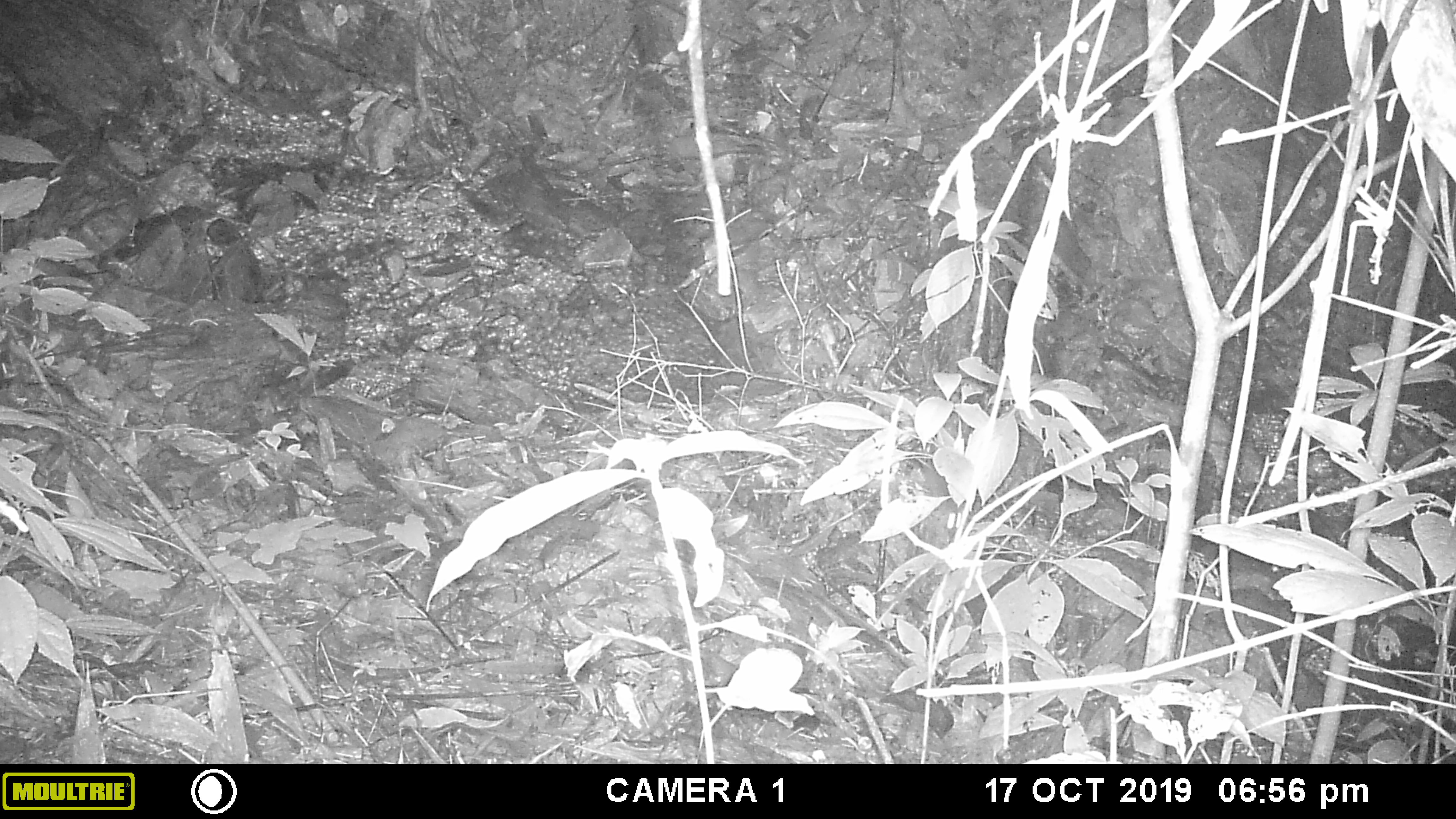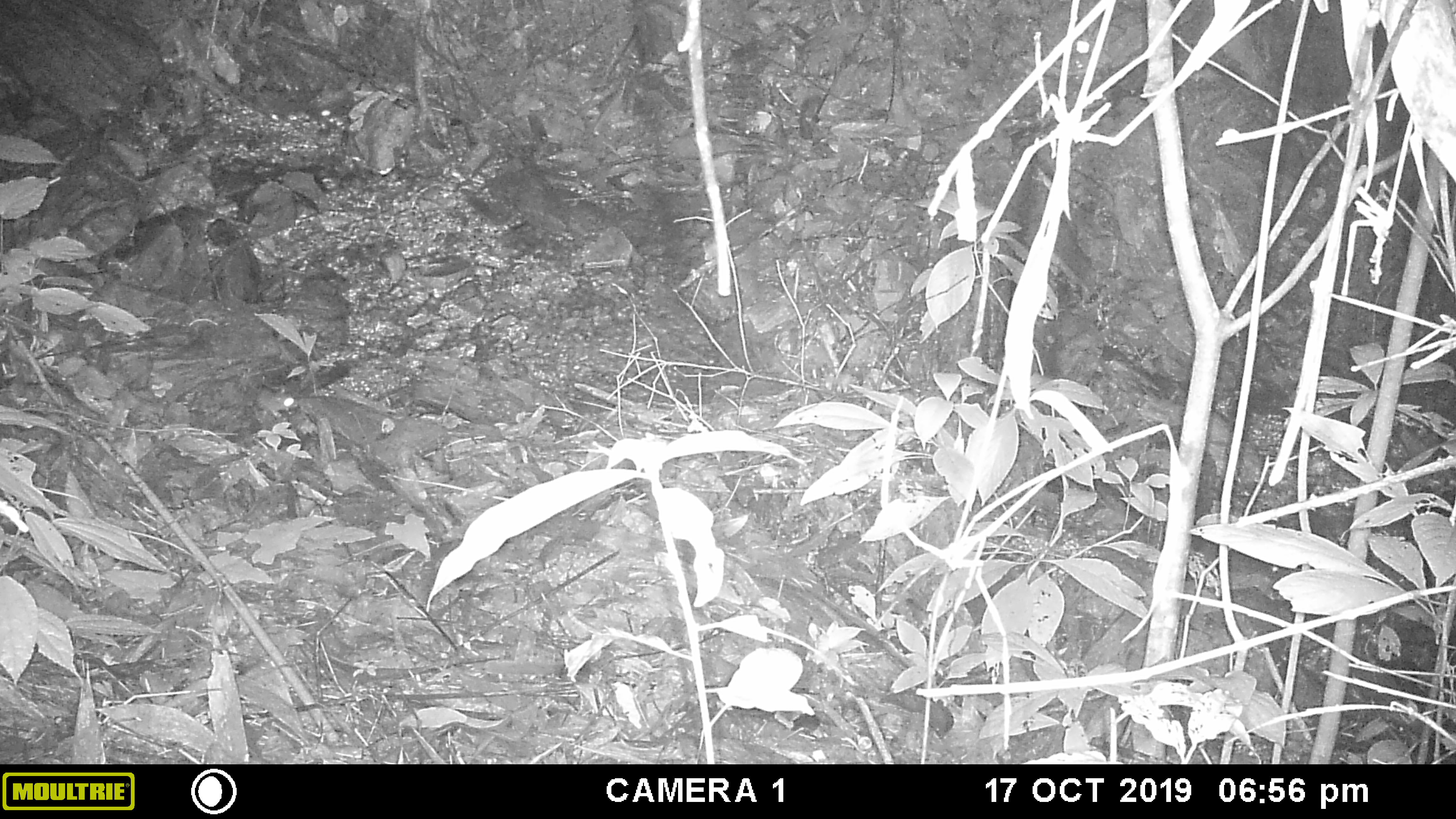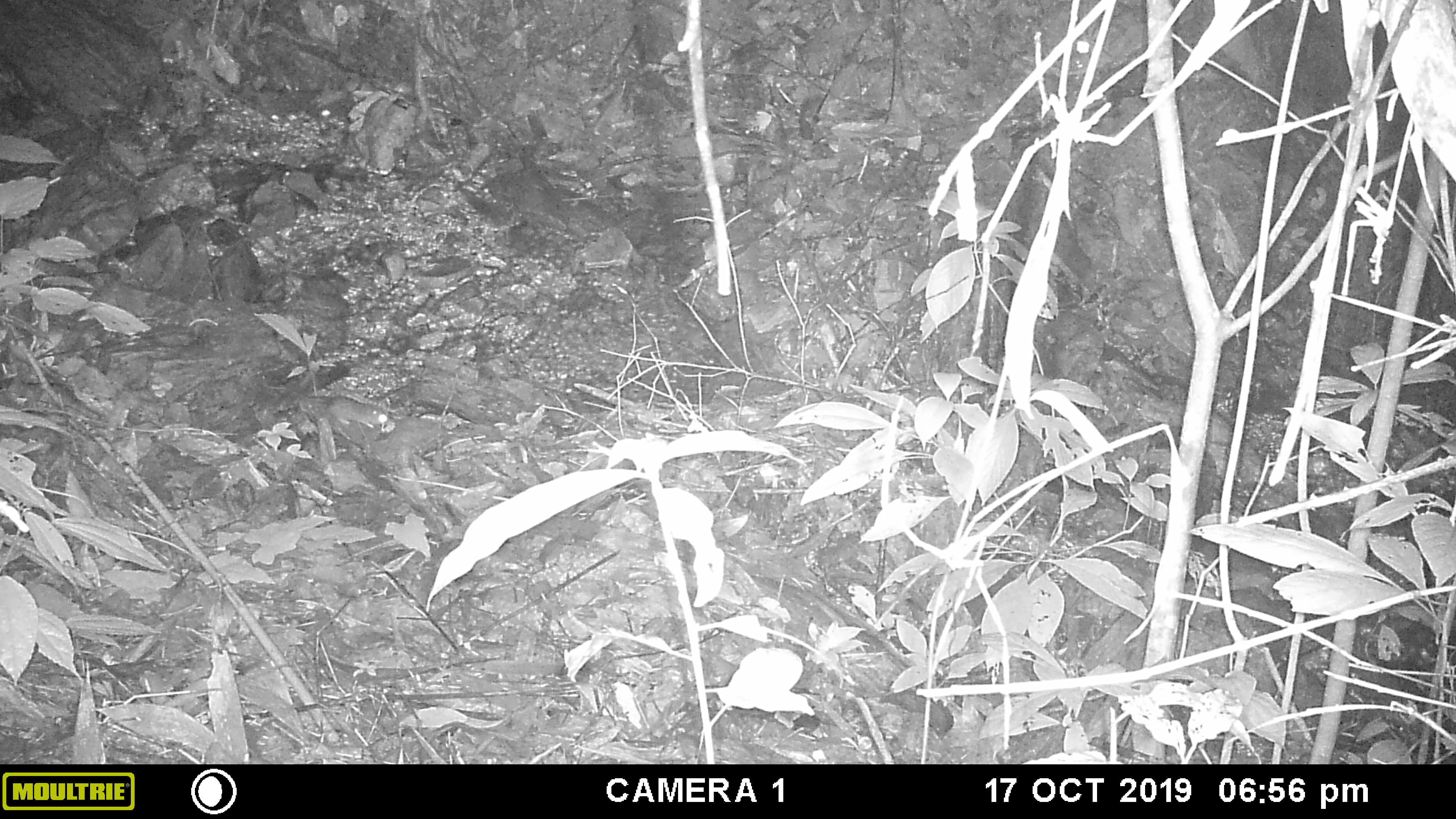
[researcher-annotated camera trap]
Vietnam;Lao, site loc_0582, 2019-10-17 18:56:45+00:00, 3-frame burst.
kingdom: Animalia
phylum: Chordata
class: Mammalia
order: Rodentia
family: Muridae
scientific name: Muridae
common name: old-world mice and rats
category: unidentified murid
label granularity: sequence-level